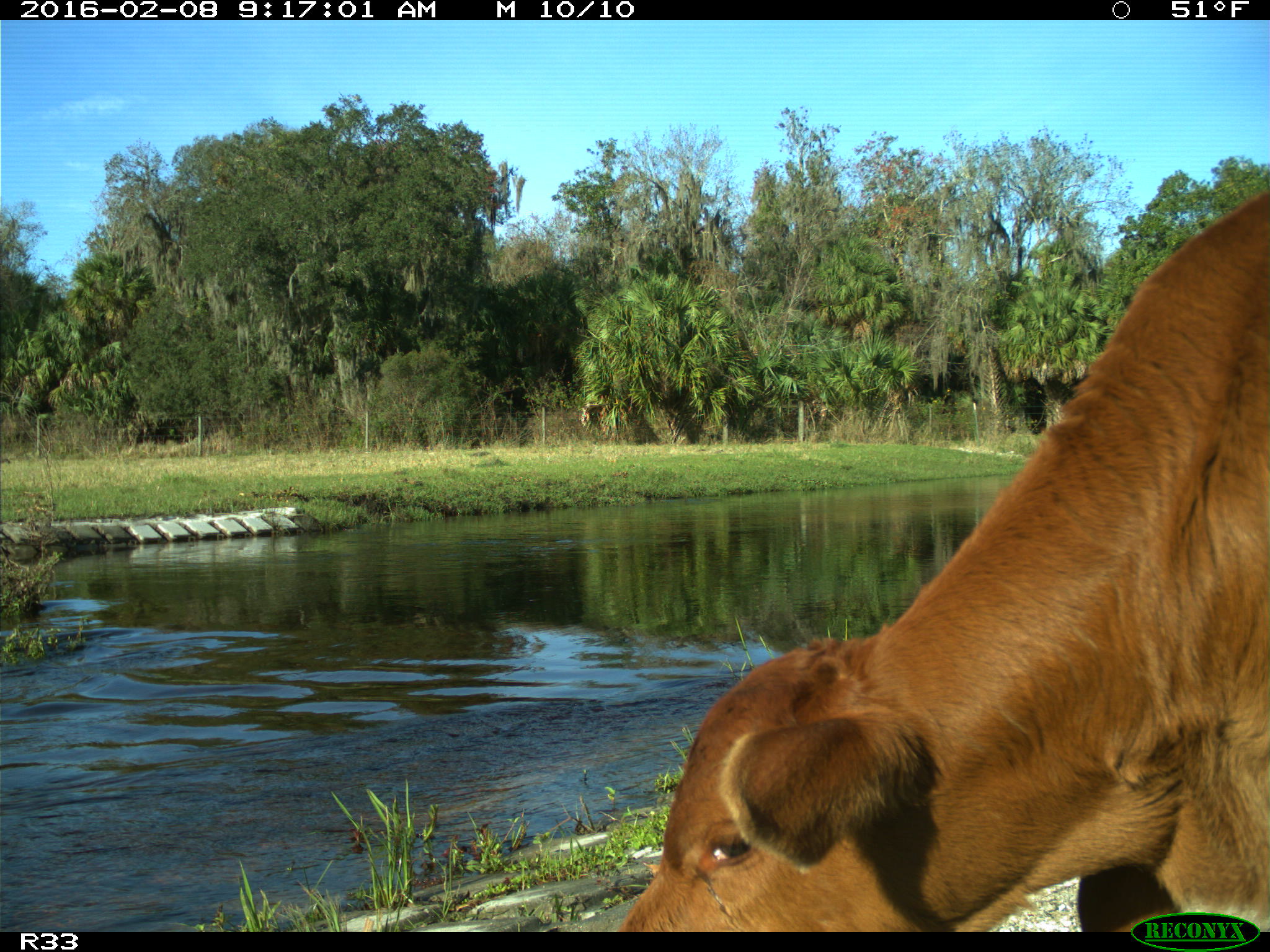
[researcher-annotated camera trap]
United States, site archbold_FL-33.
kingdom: Animalia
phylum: Chordata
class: Mammalia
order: Artiodactyla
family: Bovidae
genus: Bos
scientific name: Bos taurus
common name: domestic cow